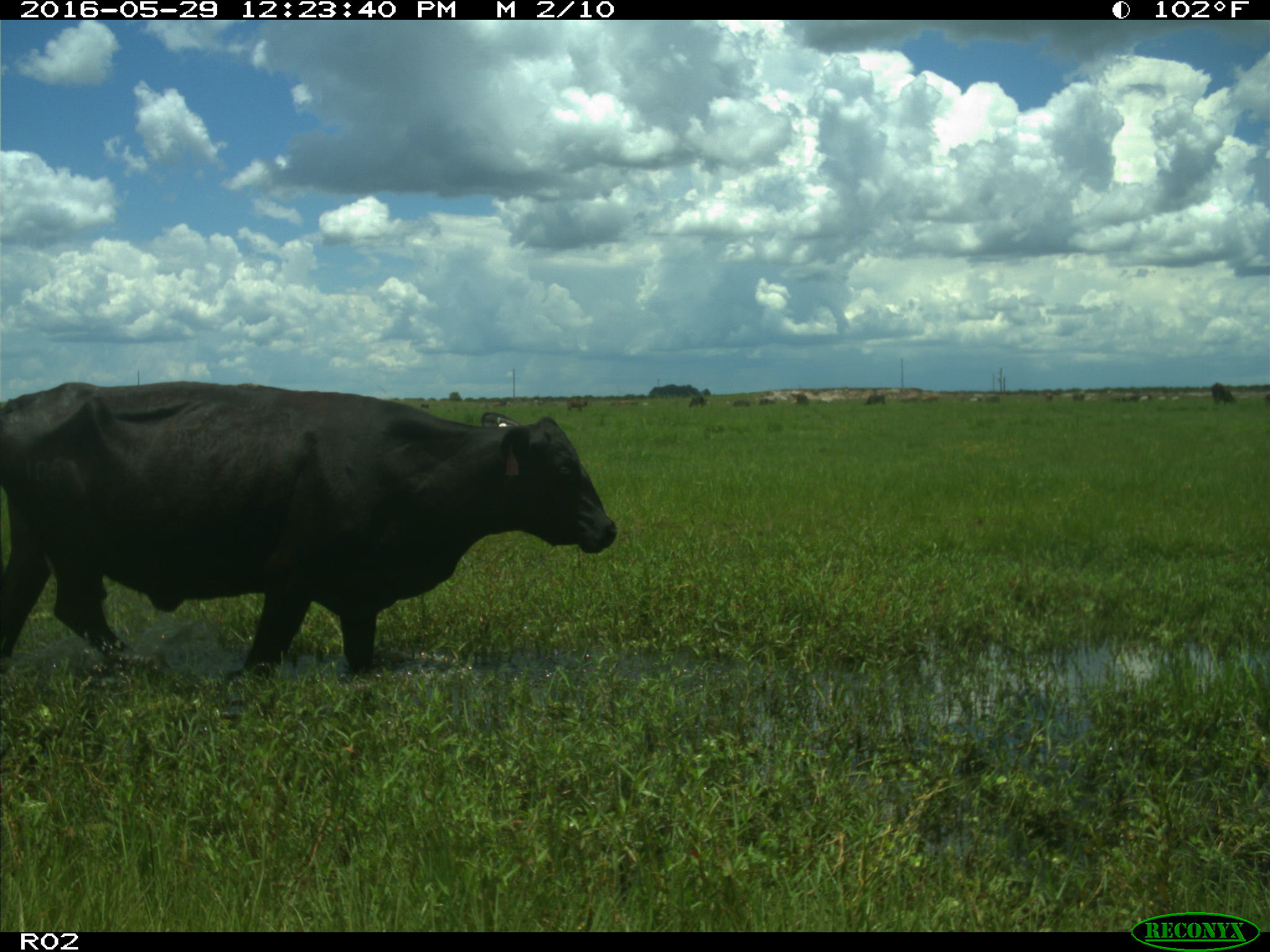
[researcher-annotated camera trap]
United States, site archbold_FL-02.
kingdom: Animalia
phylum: Chordata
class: Mammalia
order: Artiodactyla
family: Bovidae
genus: Bos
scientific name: Bos taurus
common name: domestic cow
Bos taurus (domestic cow).